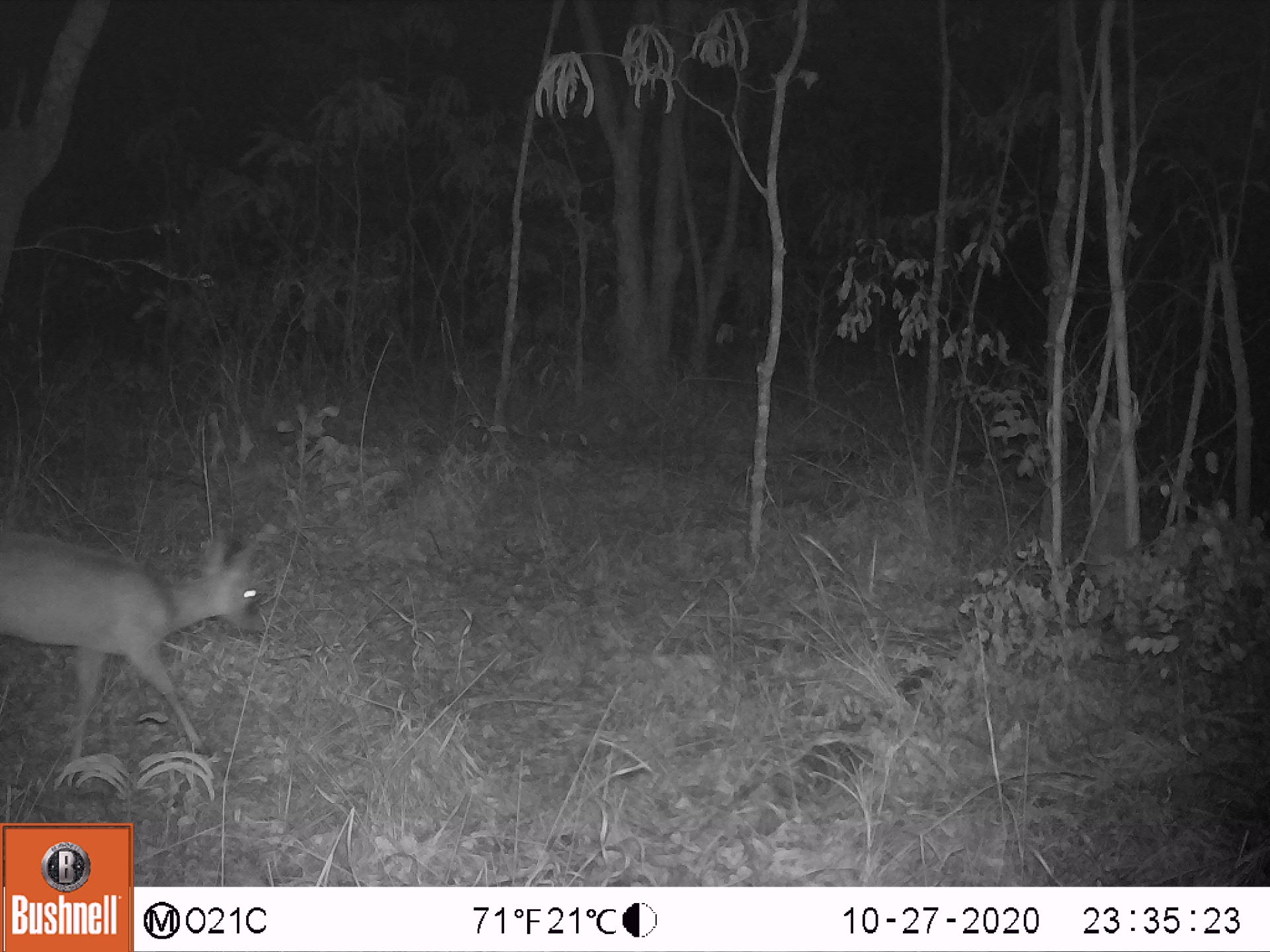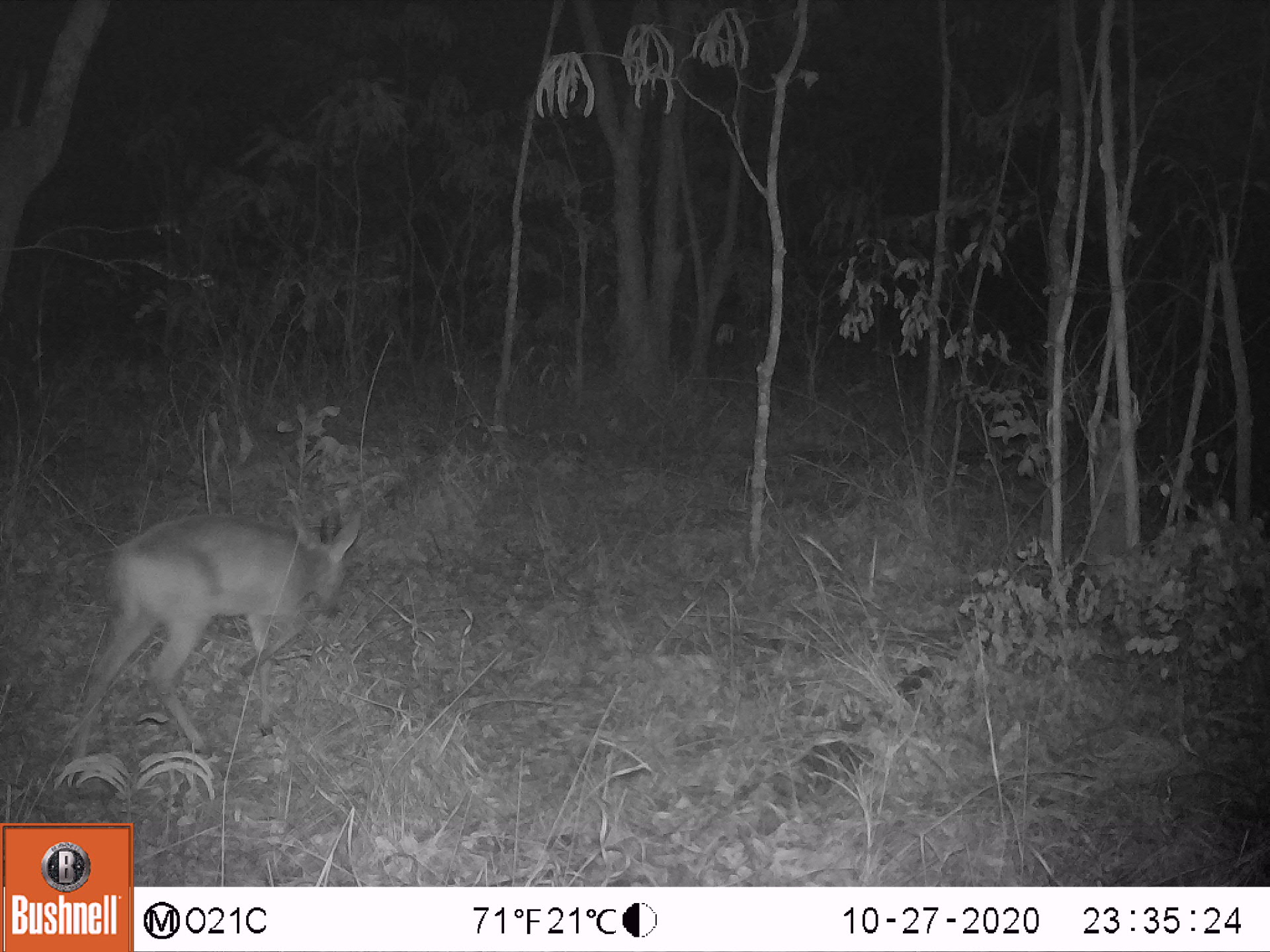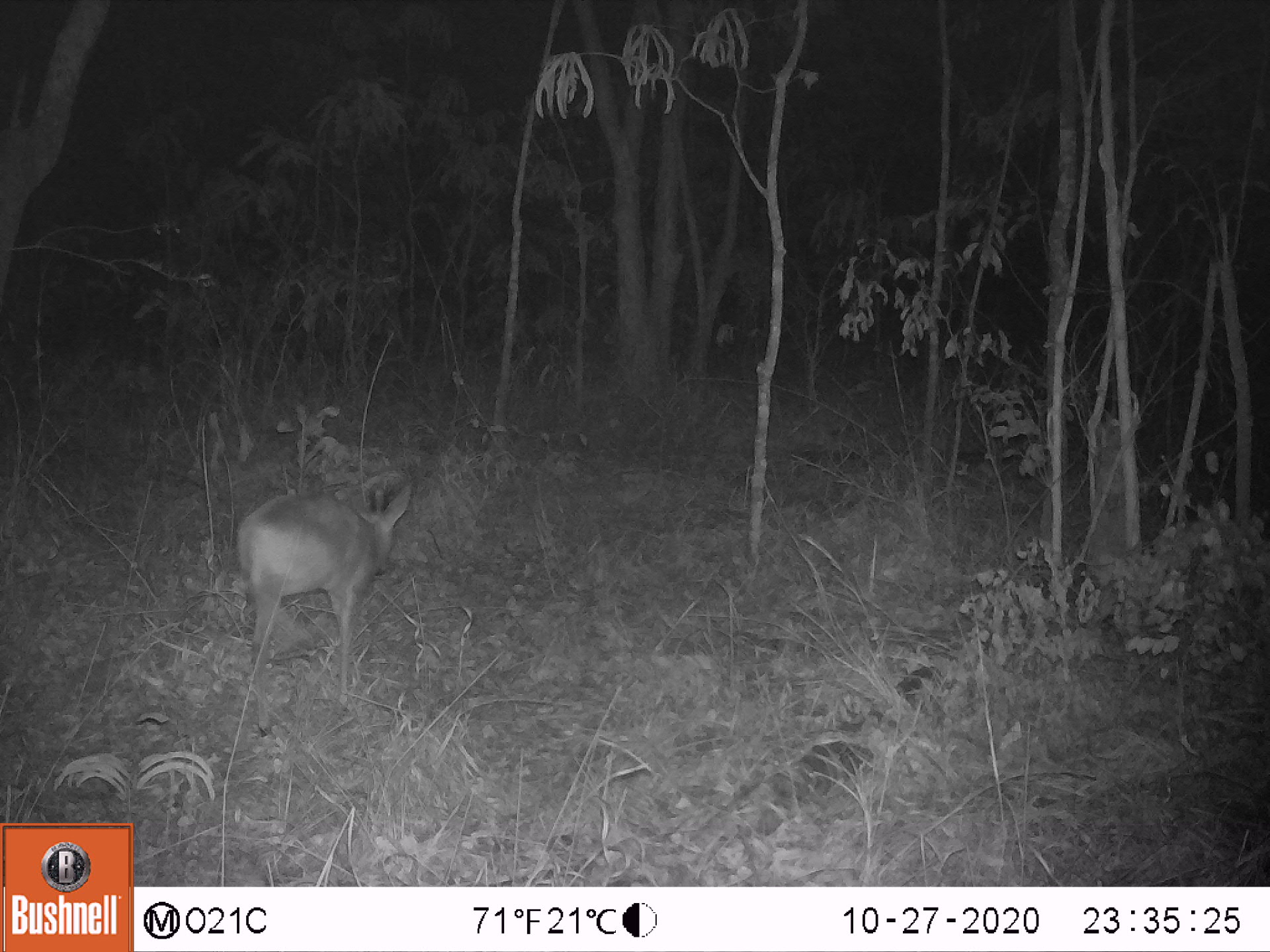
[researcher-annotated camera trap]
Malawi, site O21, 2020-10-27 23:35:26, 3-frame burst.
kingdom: Animalia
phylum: Chordata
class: Mammalia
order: Artiodactyla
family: Bovidae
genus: Sylvicapra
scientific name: Sylvicapra grimmia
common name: common duiker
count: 1